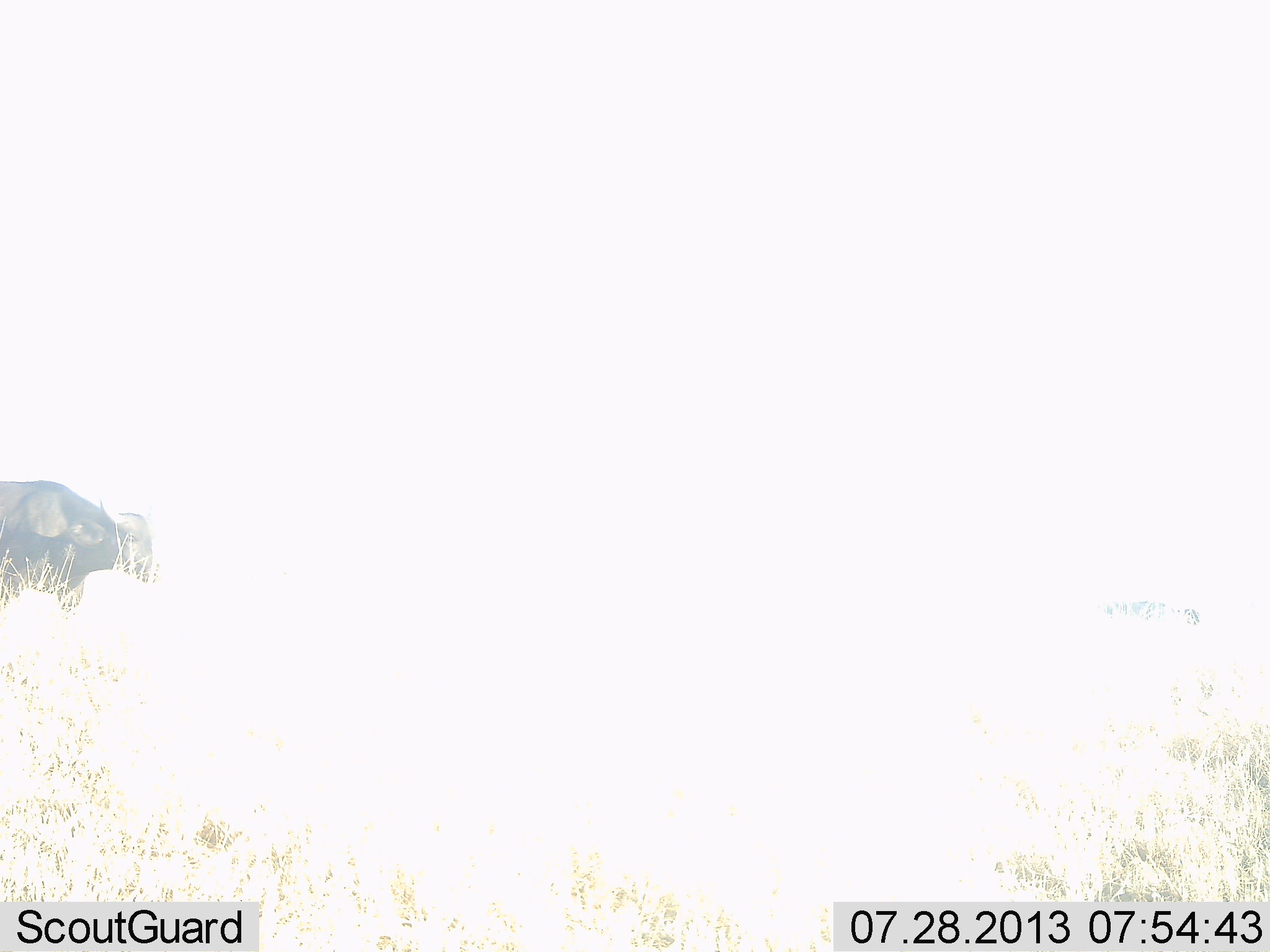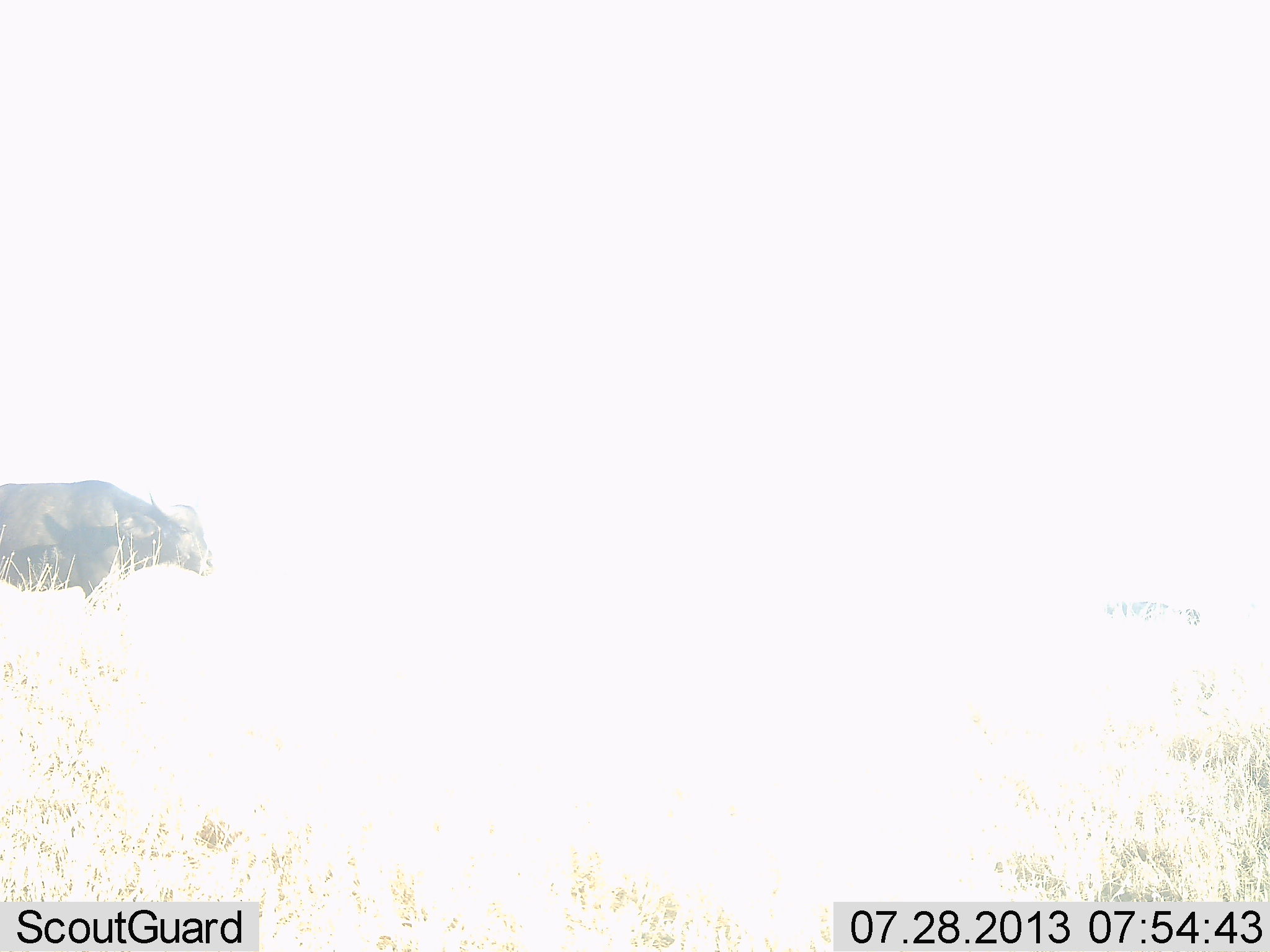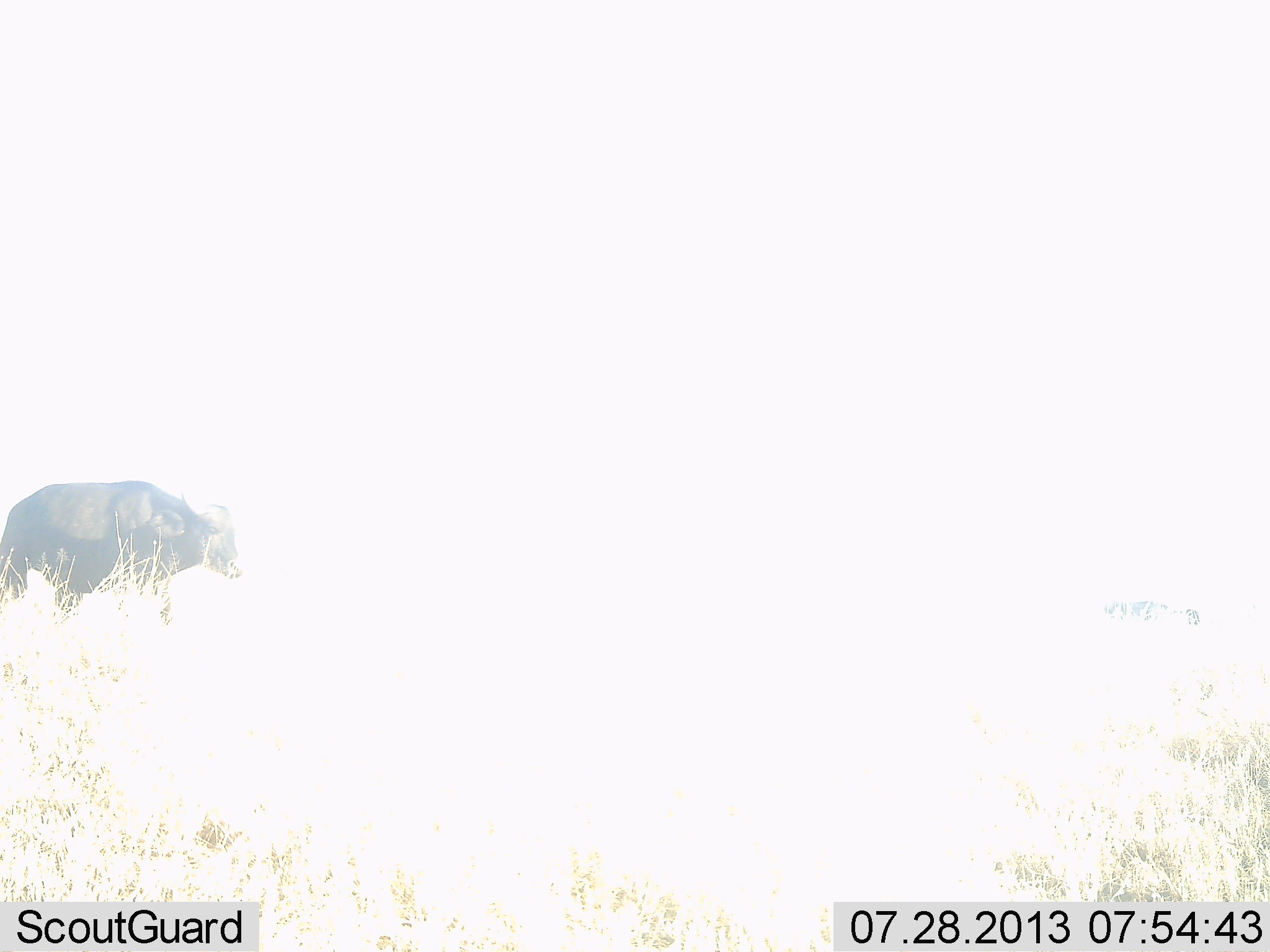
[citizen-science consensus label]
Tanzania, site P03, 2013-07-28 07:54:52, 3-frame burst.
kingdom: Animalia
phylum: Chordata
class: Mammalia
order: Artiodactyla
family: Bovidae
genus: Syncerus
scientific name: Syncerus caffer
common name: cape buffalo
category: buffalo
Buffalo (cape buffalo) (Syncerus caffer), count 1. Behavior (volunteer vote fractions): standing 19%, resting 3%, moving 84%, interacting 0%. Young present (vote fraction): 3%. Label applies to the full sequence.